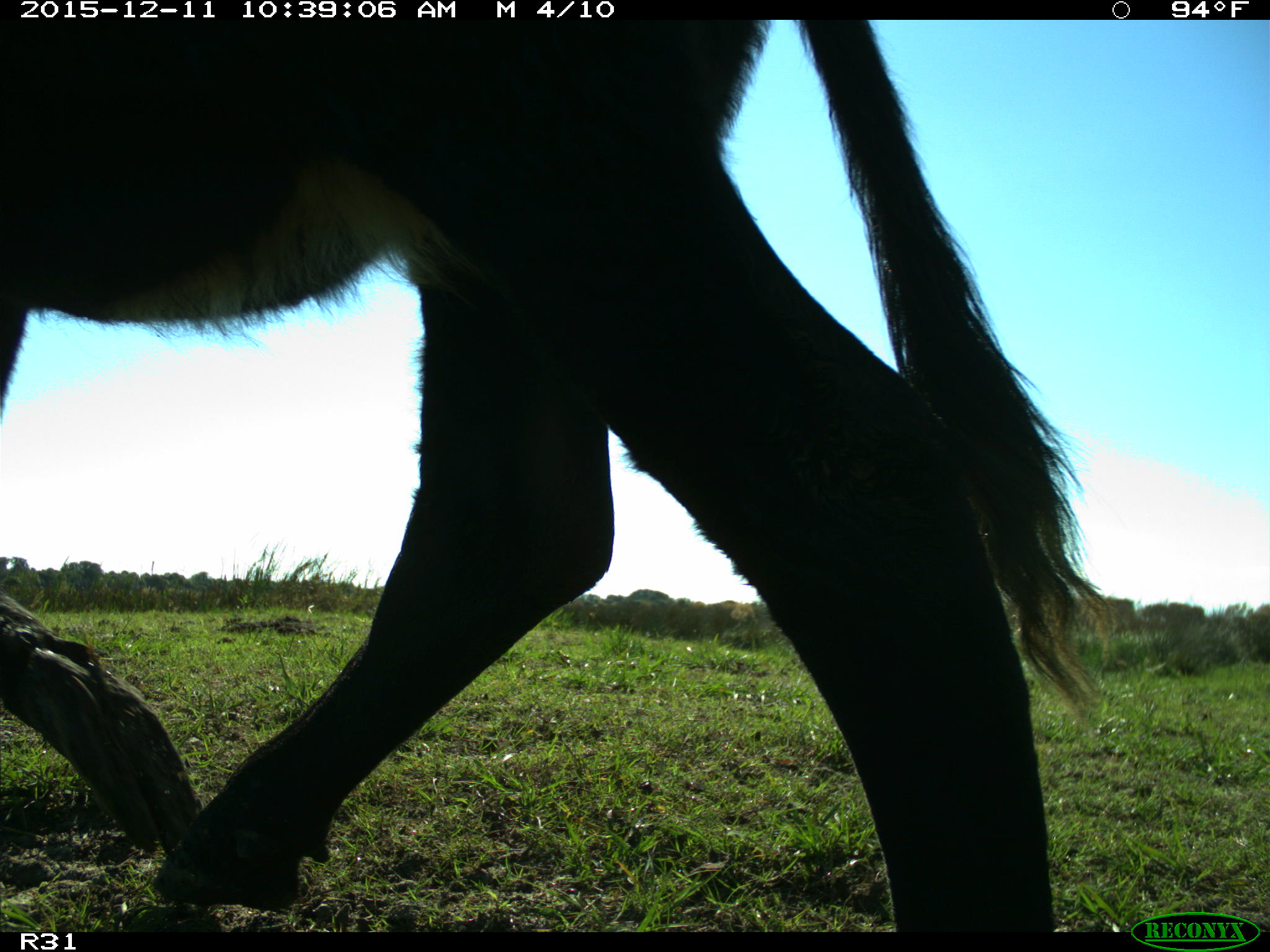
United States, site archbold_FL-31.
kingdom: Animalia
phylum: Chordata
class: Mammalia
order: Artiodactyla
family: Bovidae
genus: Bos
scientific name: Bos taurus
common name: domestic cow